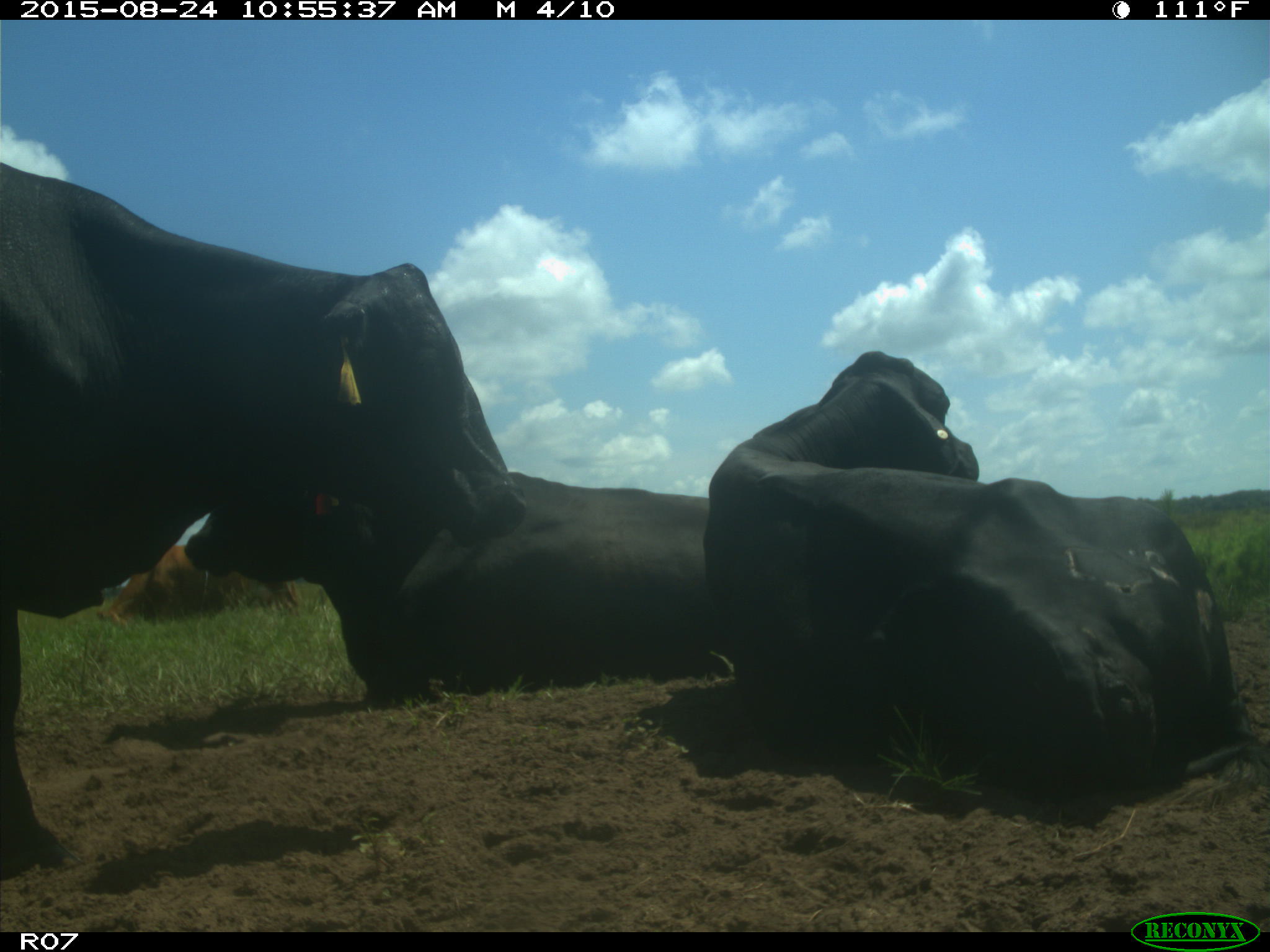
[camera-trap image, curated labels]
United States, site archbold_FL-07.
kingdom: Animalia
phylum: Chordata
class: Mammalia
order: Artiodactyla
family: Bovidae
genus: Bos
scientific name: Bos taurus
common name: domestic cow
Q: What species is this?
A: Bos taurus (domestic cow).